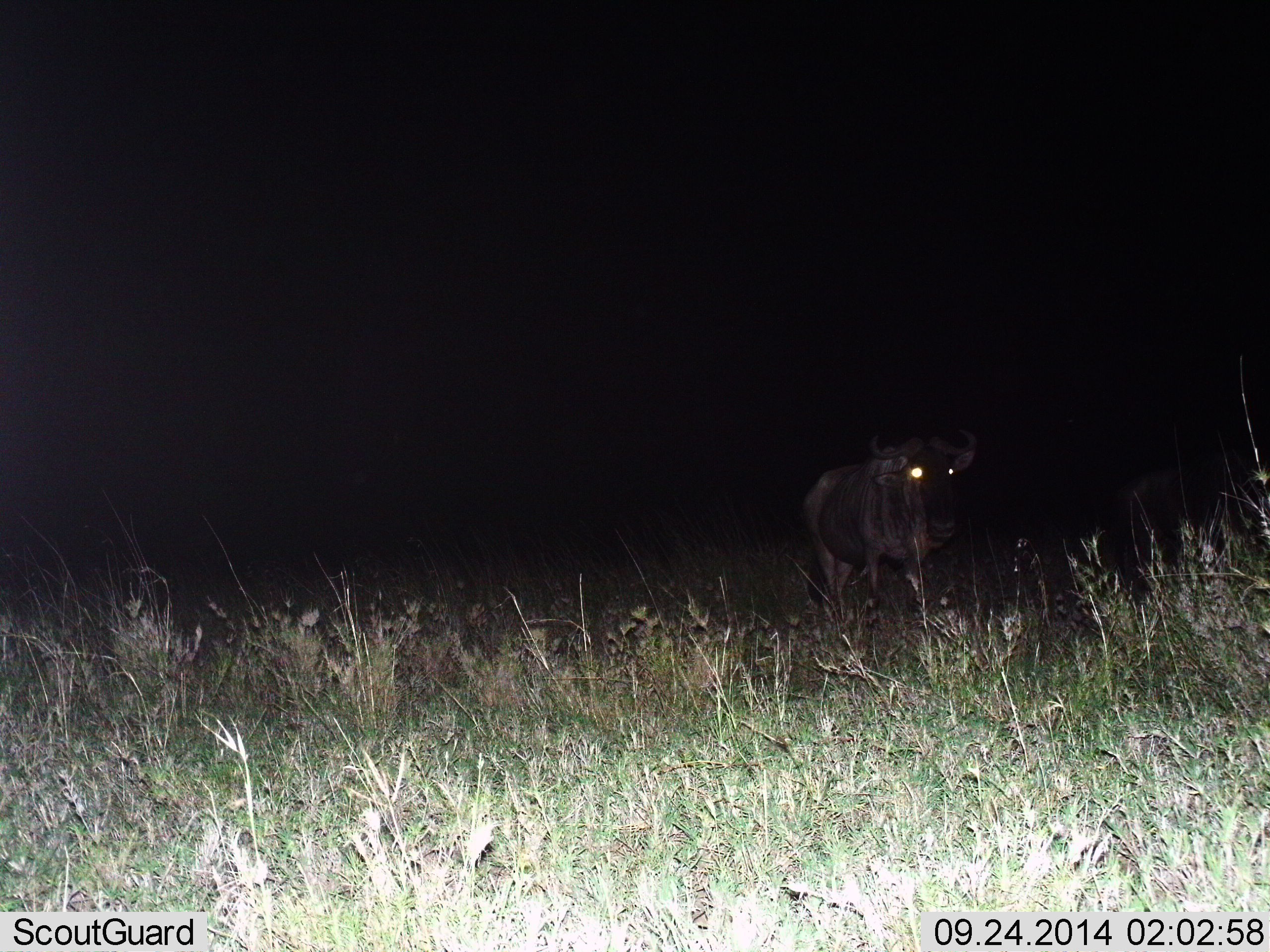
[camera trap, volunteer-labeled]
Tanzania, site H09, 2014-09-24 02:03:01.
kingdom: Animalia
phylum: Chordata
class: Mammalia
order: Artiodactyla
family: Bovidae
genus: Connochaetes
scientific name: Connochaetes taurinus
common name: blue wildebeest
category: wildebeest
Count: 1.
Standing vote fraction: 80%.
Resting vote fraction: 0%.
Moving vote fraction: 20%.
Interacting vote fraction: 0%.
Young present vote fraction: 0%.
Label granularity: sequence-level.